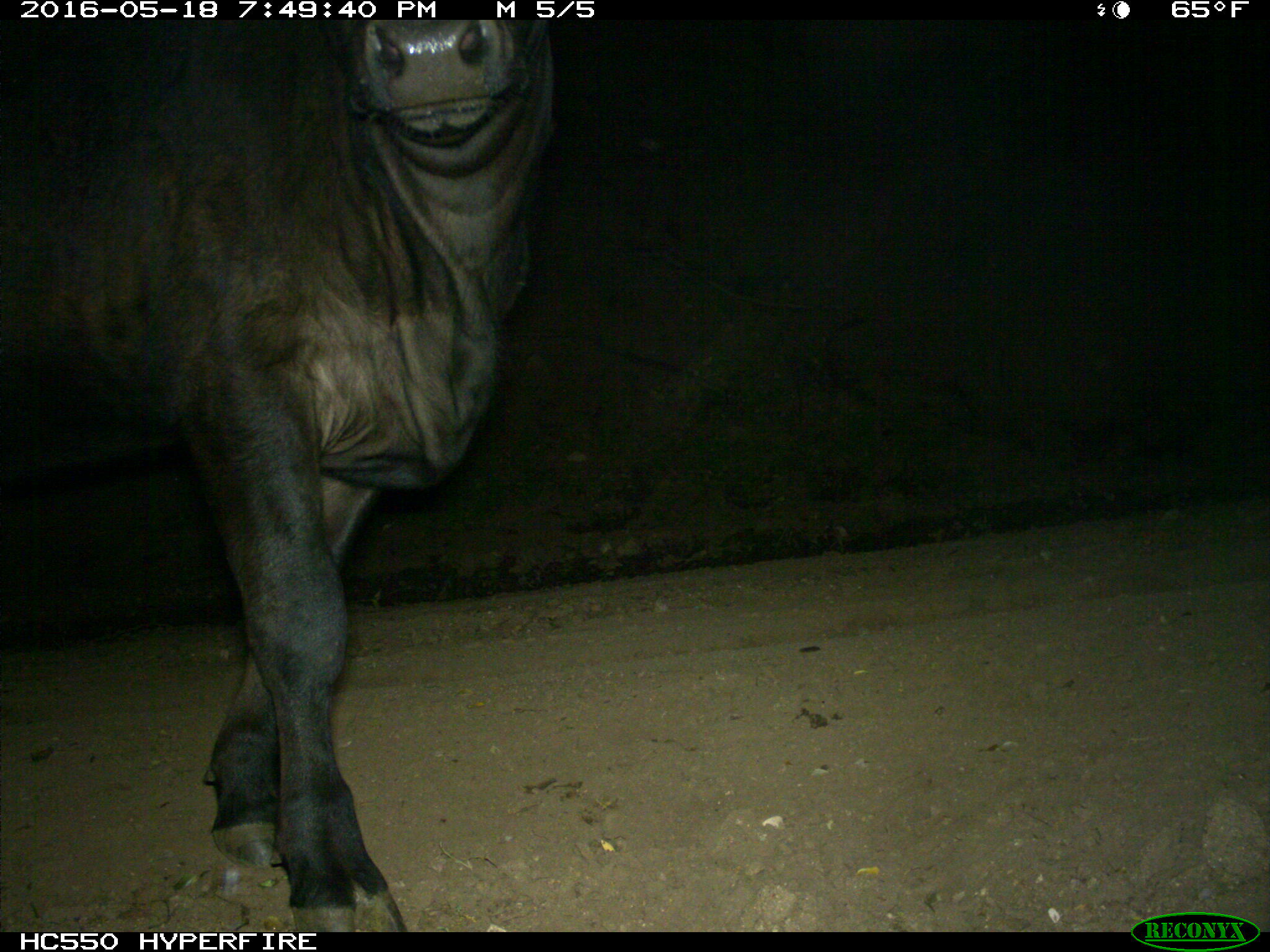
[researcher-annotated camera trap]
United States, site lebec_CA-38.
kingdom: Animalia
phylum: Chordata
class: Mammalia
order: Artiodactyla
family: Bovidae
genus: Bos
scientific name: Bos taurus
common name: domestic cow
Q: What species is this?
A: Bos taurus (domestic cow).